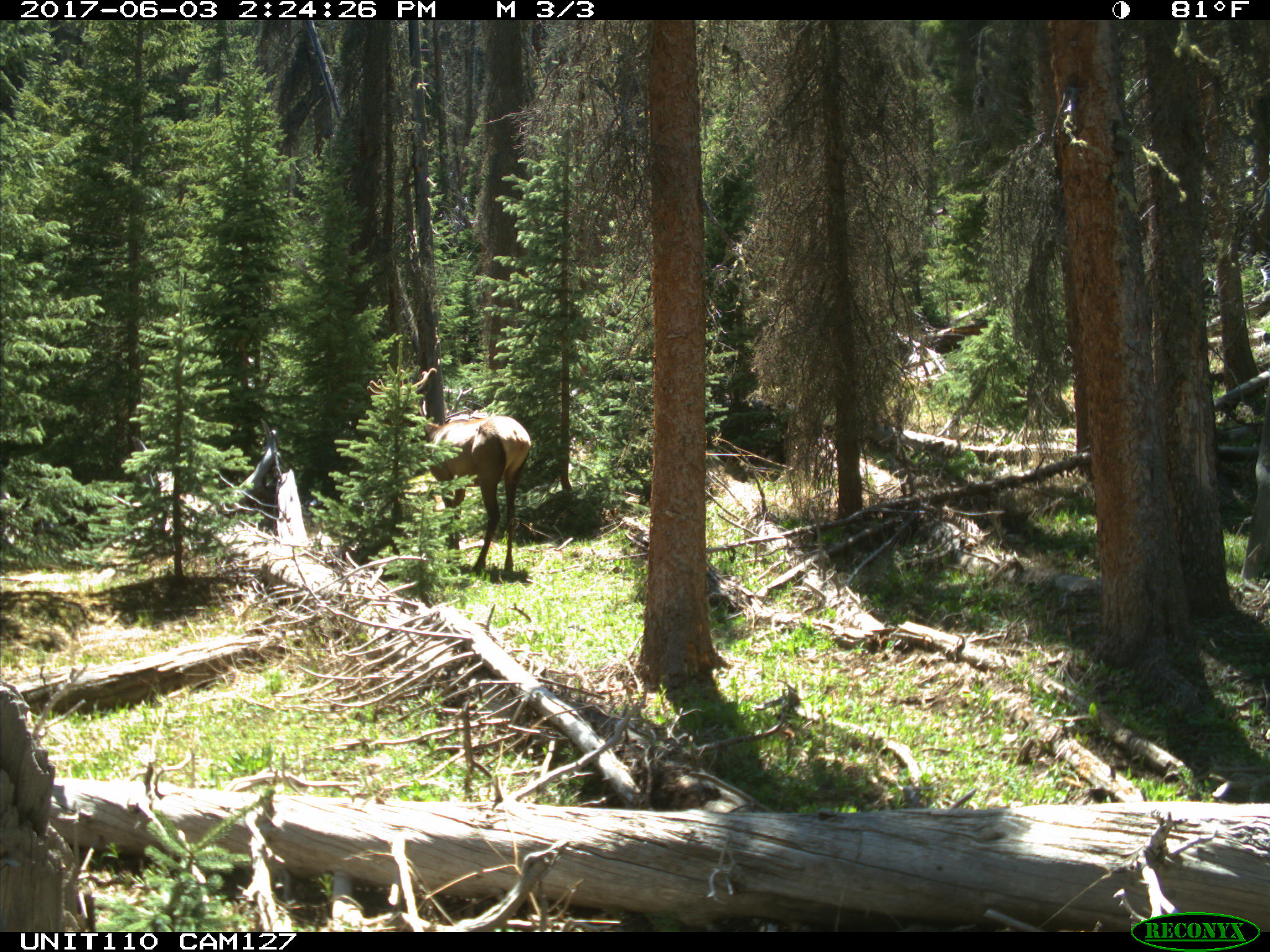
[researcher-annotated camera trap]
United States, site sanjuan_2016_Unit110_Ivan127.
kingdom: Animalia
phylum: Chordata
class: Mammalia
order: Artiodactyla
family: Cervidae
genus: Cervus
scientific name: Cervus elaphus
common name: red deer